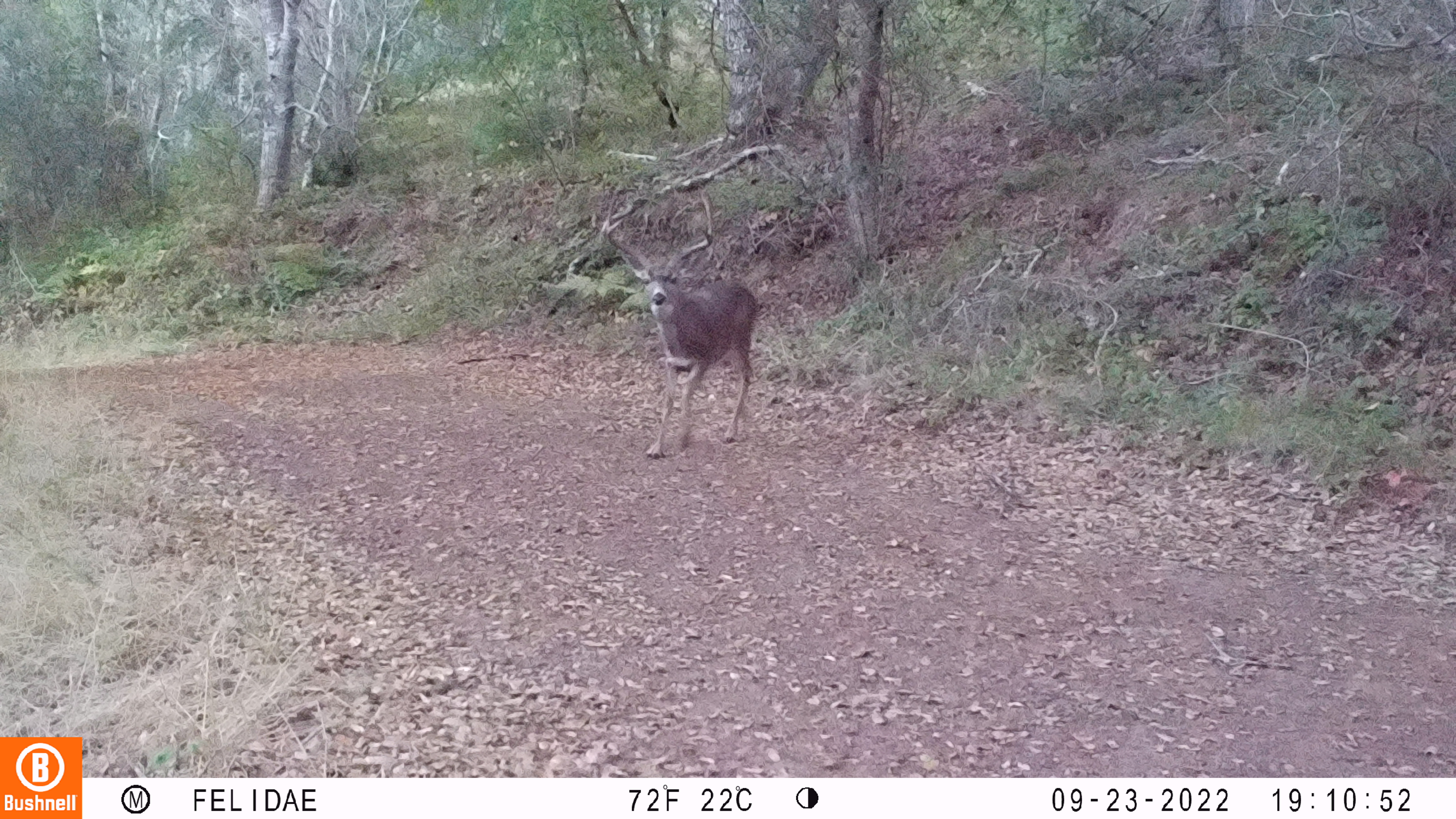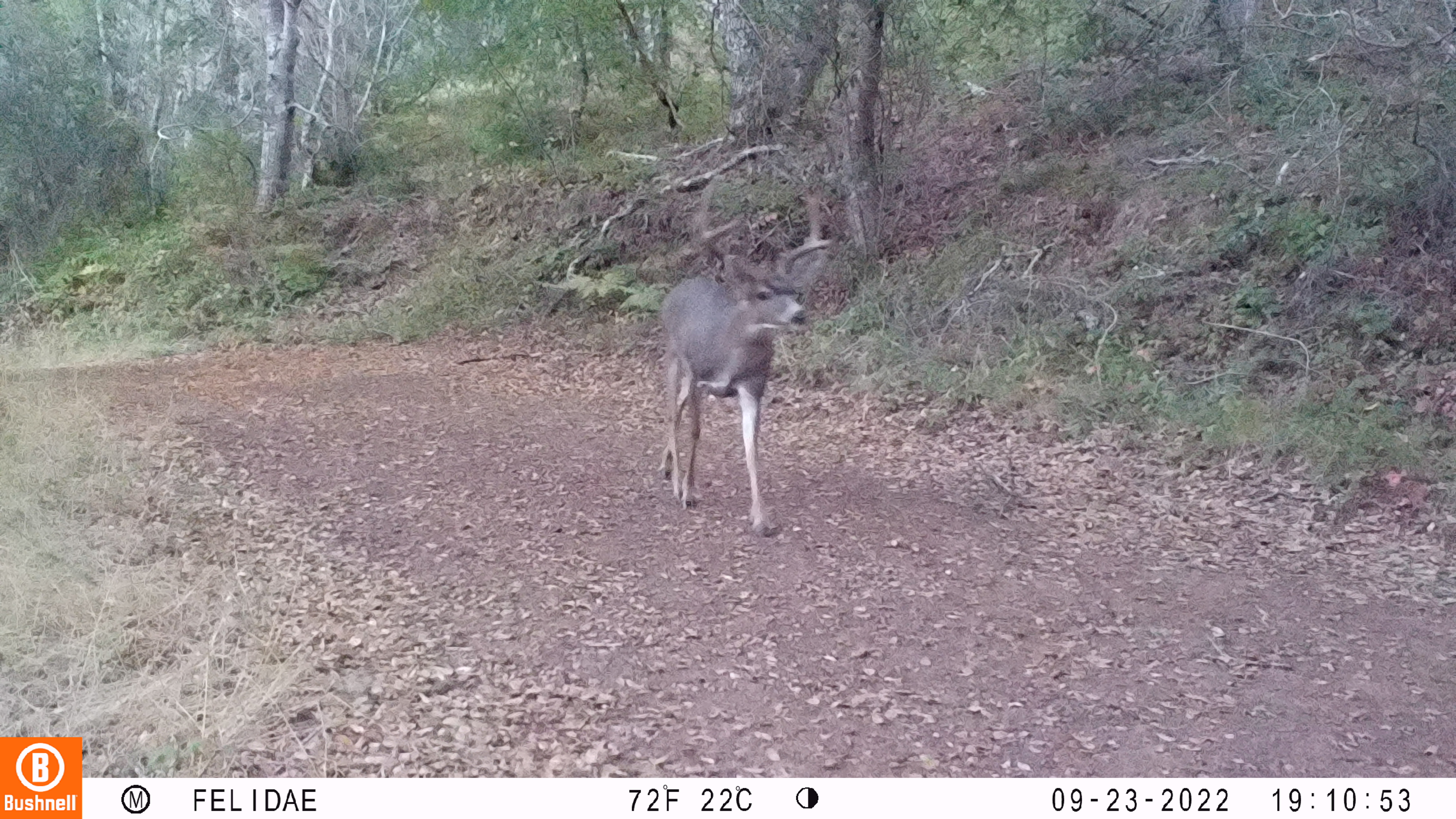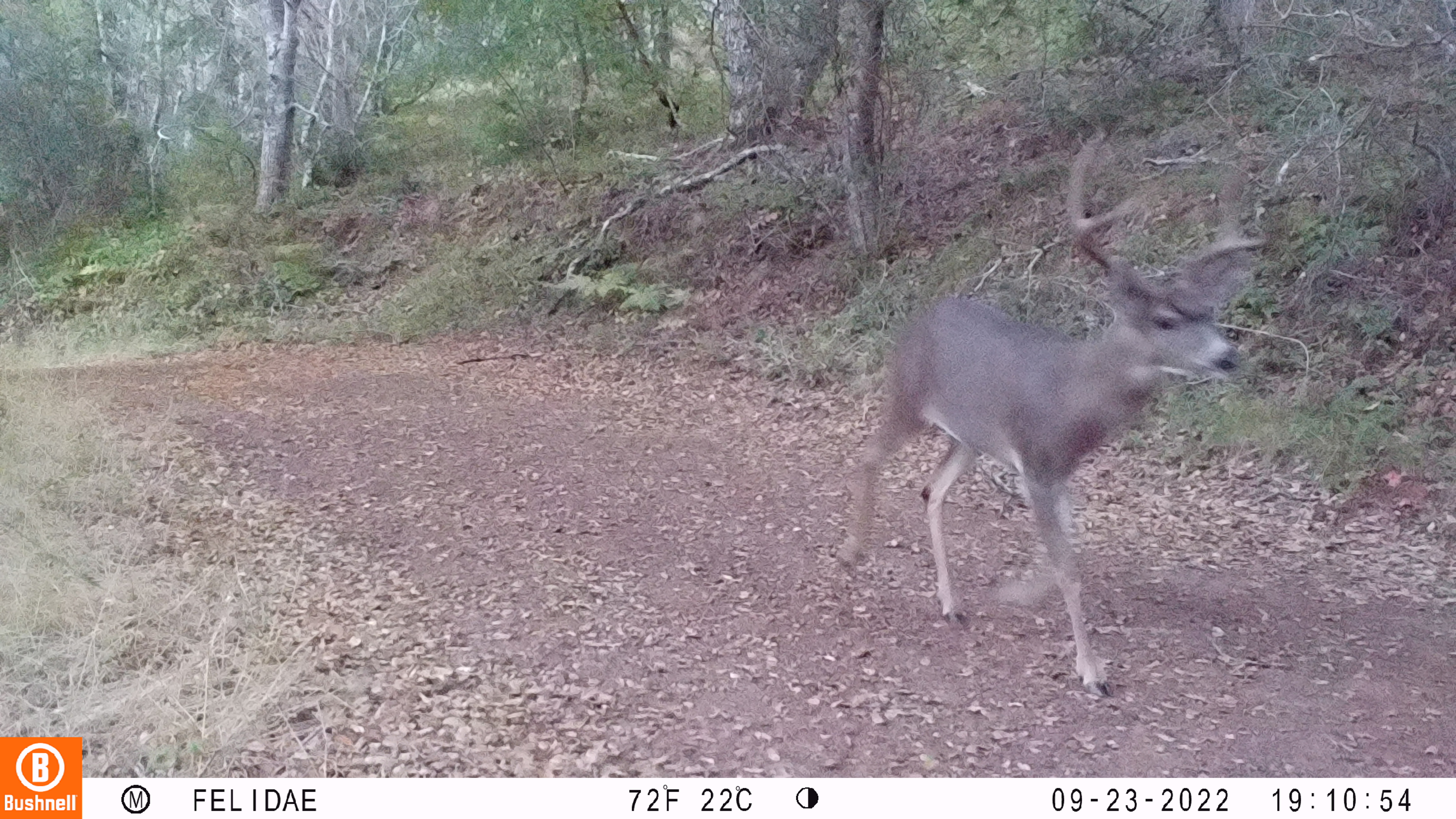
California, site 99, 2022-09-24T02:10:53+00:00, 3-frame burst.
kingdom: Animalia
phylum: Chordata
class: Mammalia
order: Artiodactyla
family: Cervidae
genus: Odocoileus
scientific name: Odocoileus hemionus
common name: mule deer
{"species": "mule deer (Odocoileus hemionus)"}